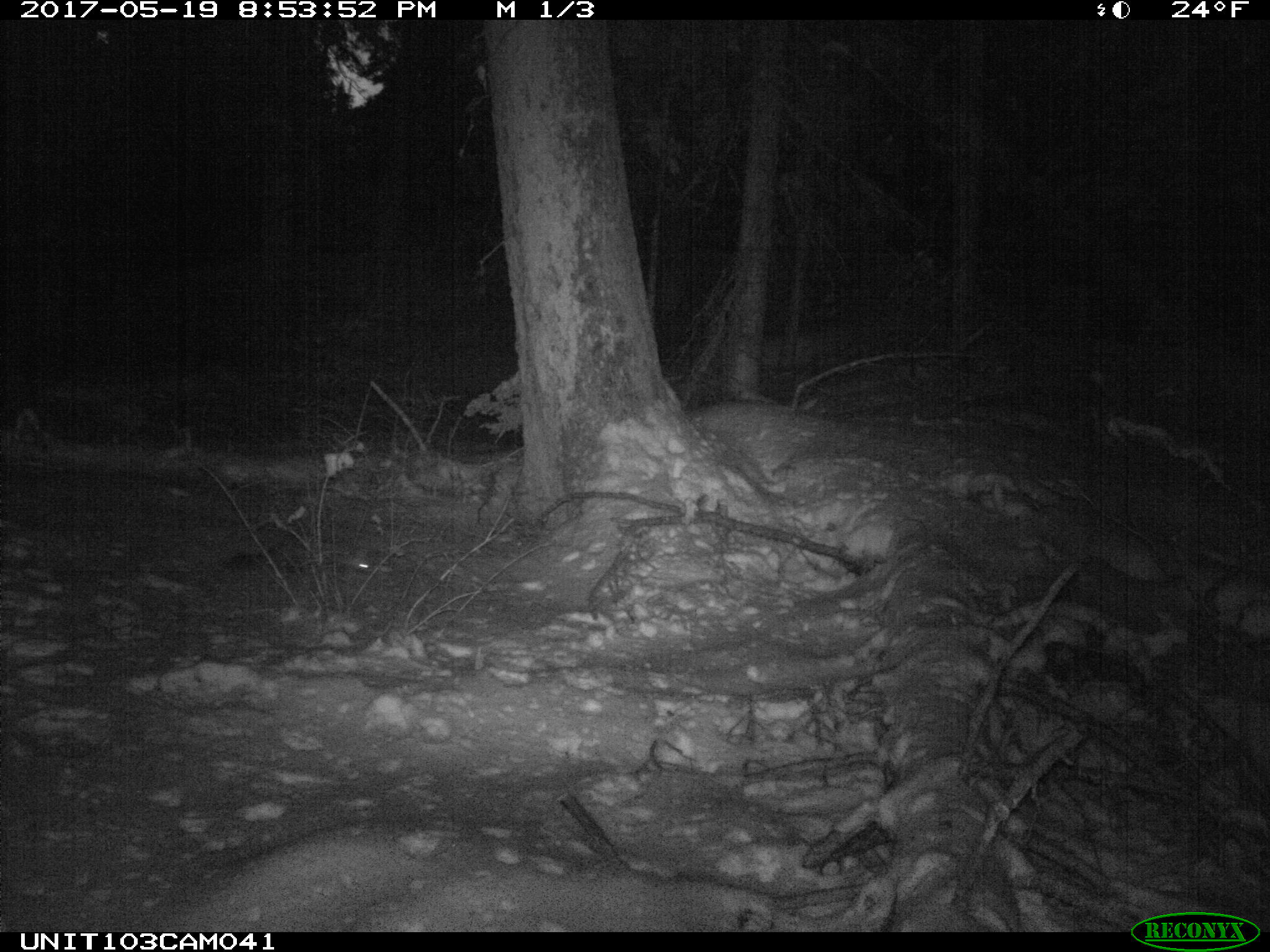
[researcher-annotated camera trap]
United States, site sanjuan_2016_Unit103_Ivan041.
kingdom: Animalia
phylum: Chordata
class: Mammalia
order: Carnivora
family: Mustelidae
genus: Martes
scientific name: Martes americana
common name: american marten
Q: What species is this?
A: Martes americana (american marten).